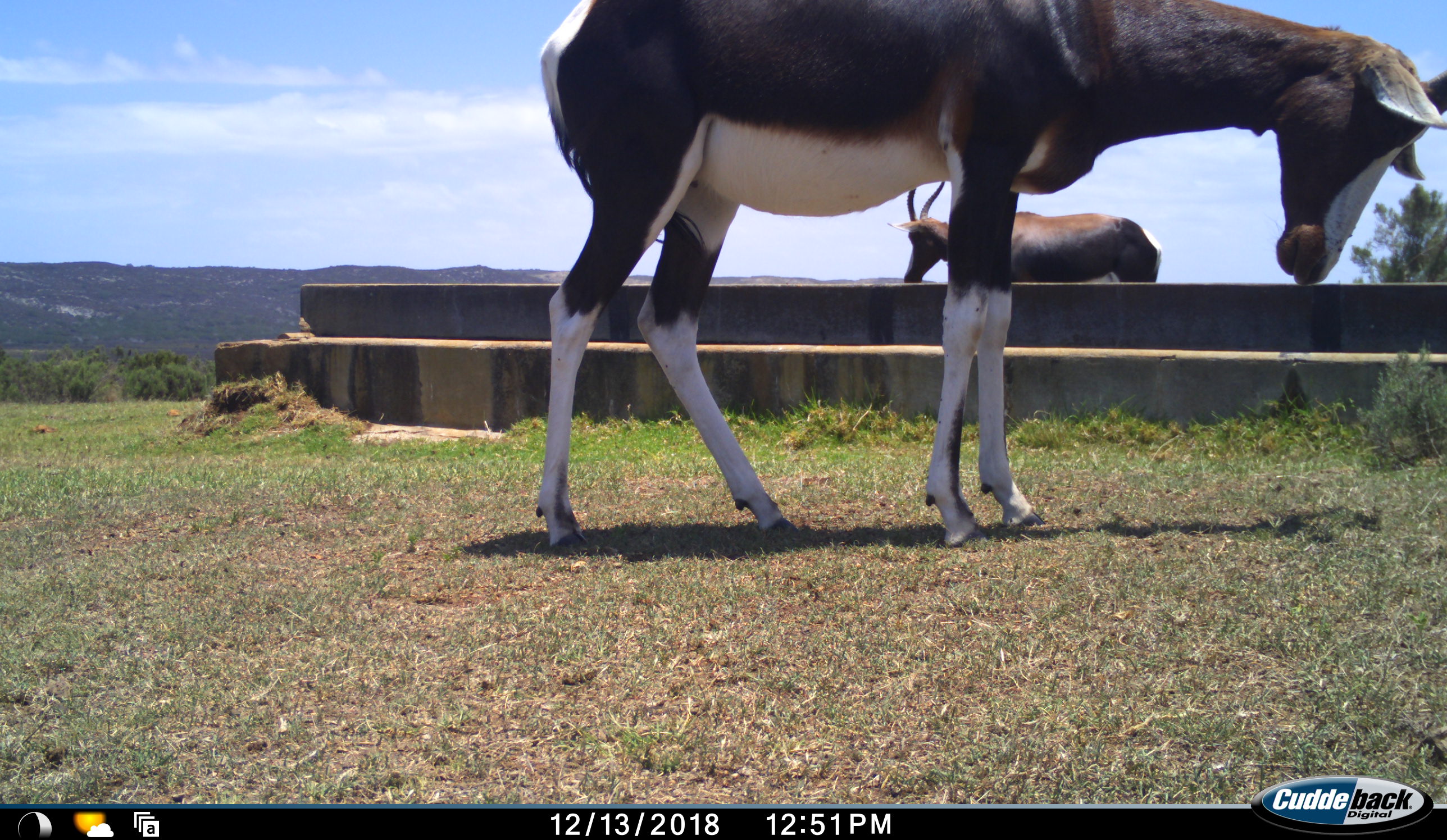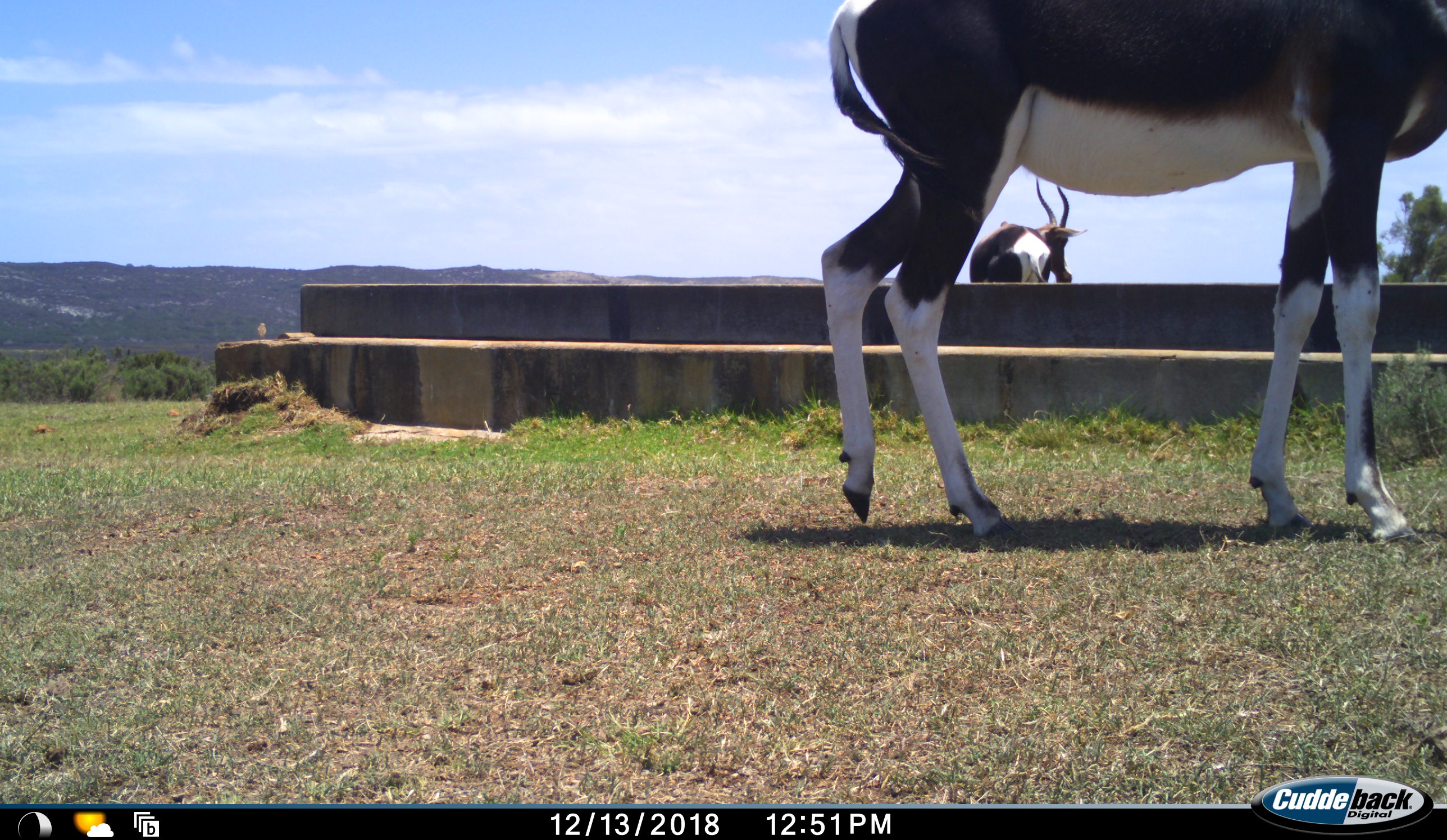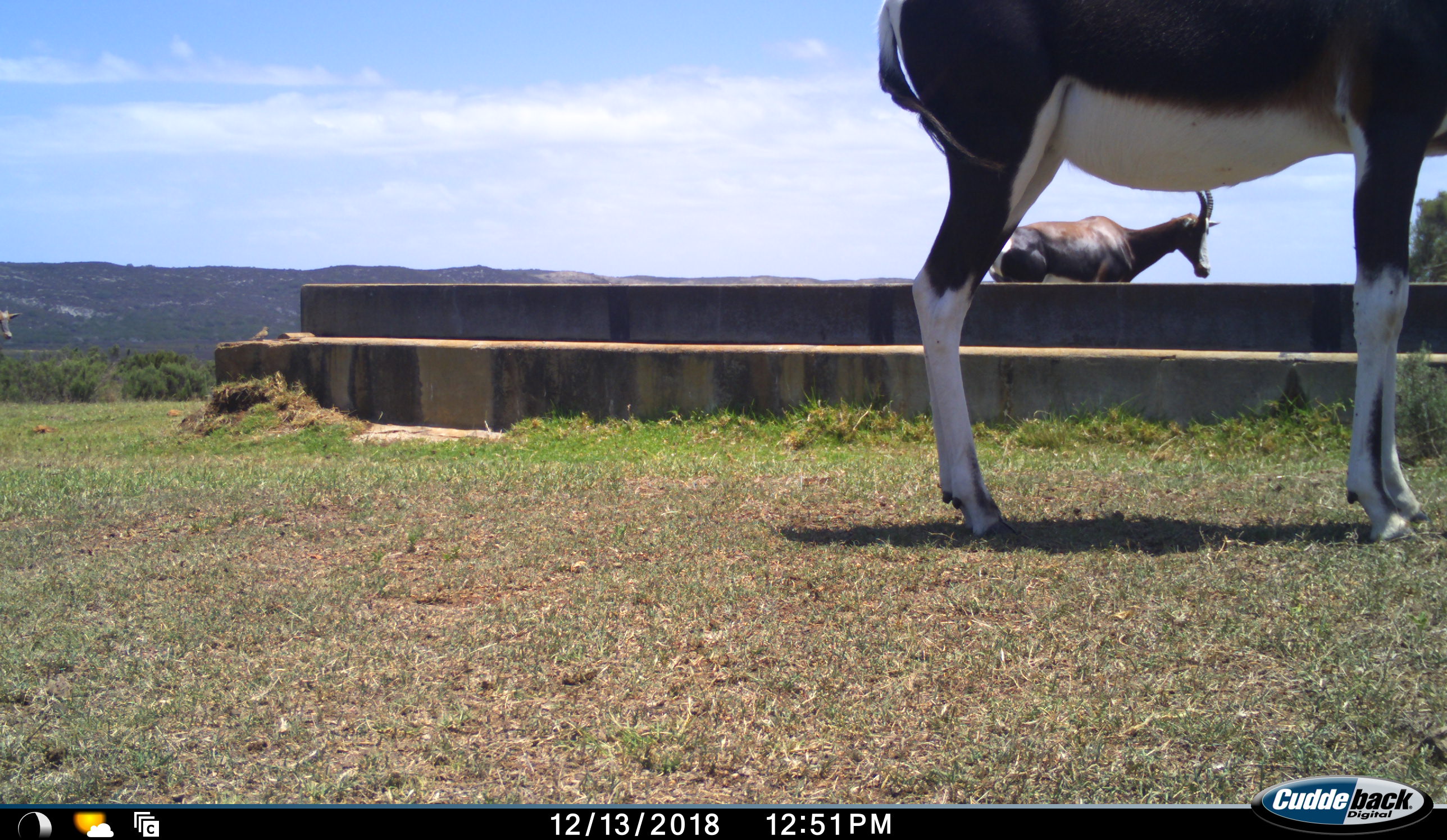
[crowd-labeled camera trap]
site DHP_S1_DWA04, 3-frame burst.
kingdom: Animalia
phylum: Chordata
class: Mammalia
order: Artiodactyla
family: Bovidae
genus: Damaliscus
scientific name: Damaliscus pygargus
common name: bontebok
Bontebok (Damaliscus pygargus), count 3. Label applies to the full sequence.